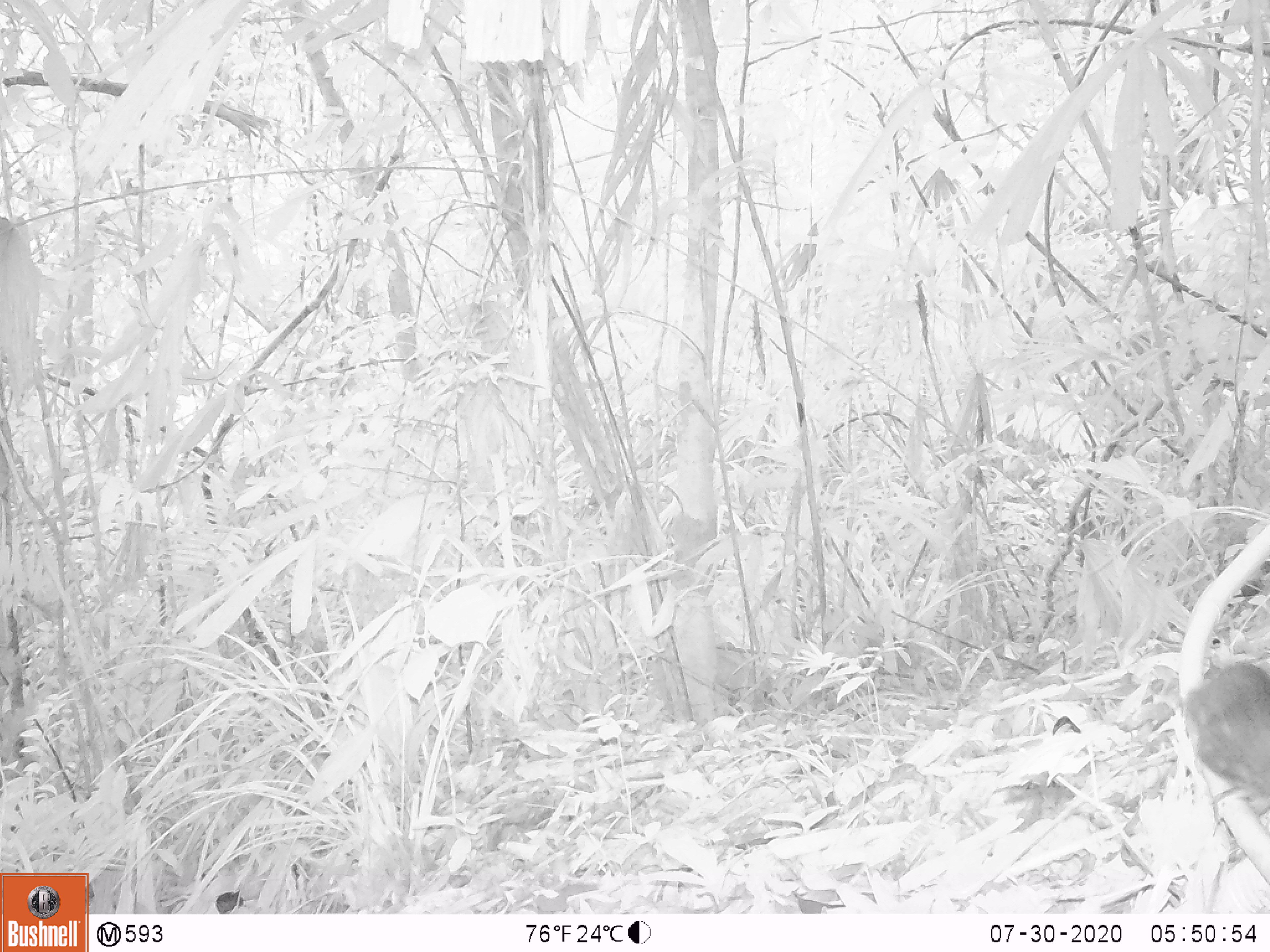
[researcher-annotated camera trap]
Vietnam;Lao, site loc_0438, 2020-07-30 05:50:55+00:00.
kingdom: Animalia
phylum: Chordata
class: Aves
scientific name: Aves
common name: bird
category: unidentified bird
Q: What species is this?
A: Unidentified bird (bird) (Aves).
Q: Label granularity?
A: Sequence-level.